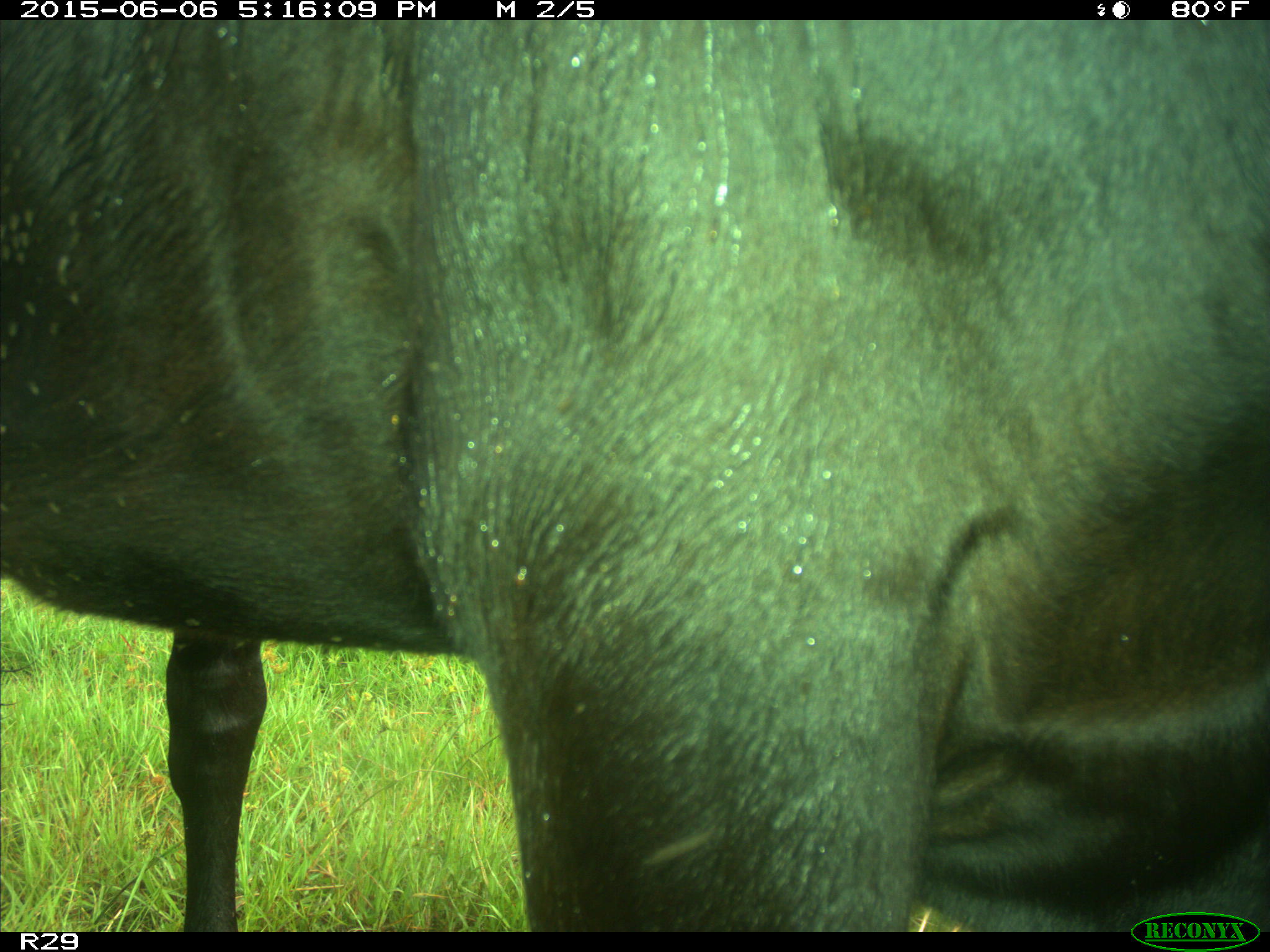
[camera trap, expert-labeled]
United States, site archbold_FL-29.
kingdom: Animalia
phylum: Chordata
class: Mammalia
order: Artiodactyla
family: Bovidae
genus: Bos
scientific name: Bos taurus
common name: domestic cow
Bos taurus (domestic cow).